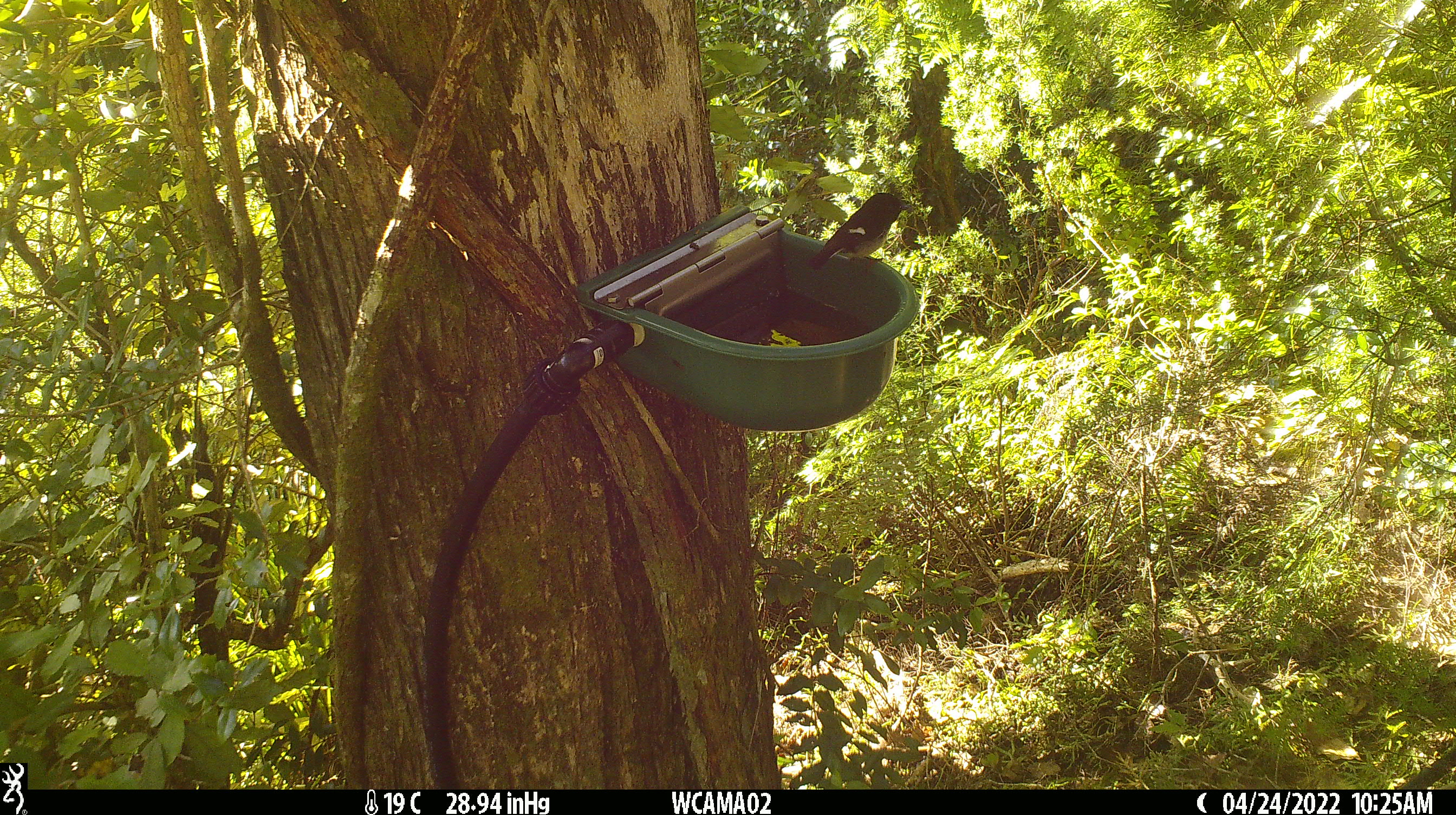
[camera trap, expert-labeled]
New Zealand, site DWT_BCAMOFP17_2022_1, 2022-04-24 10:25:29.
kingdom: Animalia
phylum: Chordata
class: Aves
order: Passeriformes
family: Petroicidae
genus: Petroica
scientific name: Petroica macrocephala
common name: tomtit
Tomtit (Petroica macrocephala).